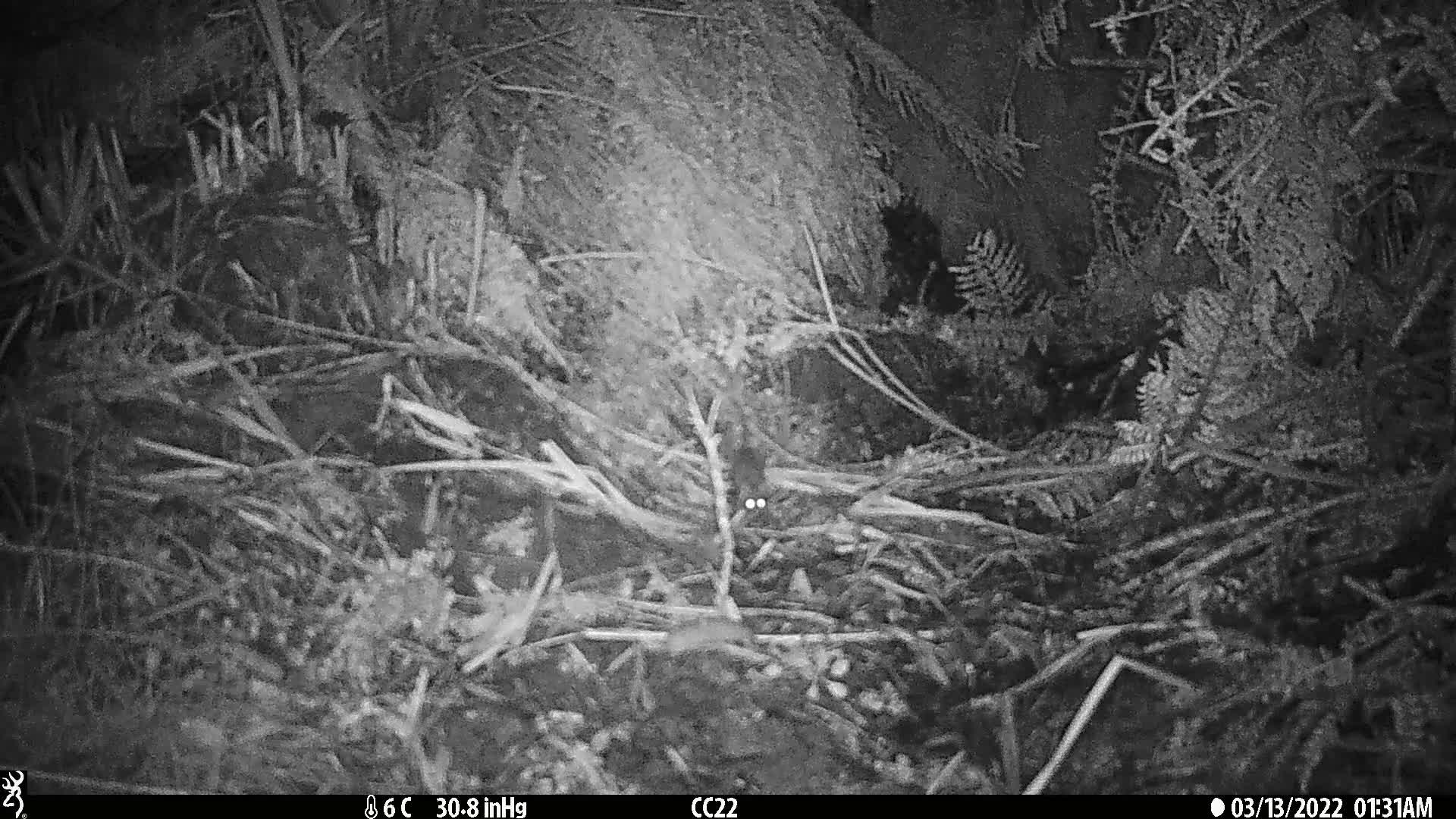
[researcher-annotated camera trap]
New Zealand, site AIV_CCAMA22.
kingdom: Animalia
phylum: Chordata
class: Mammalia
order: Rodentia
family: Muridae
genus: Mus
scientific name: Mus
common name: mouse